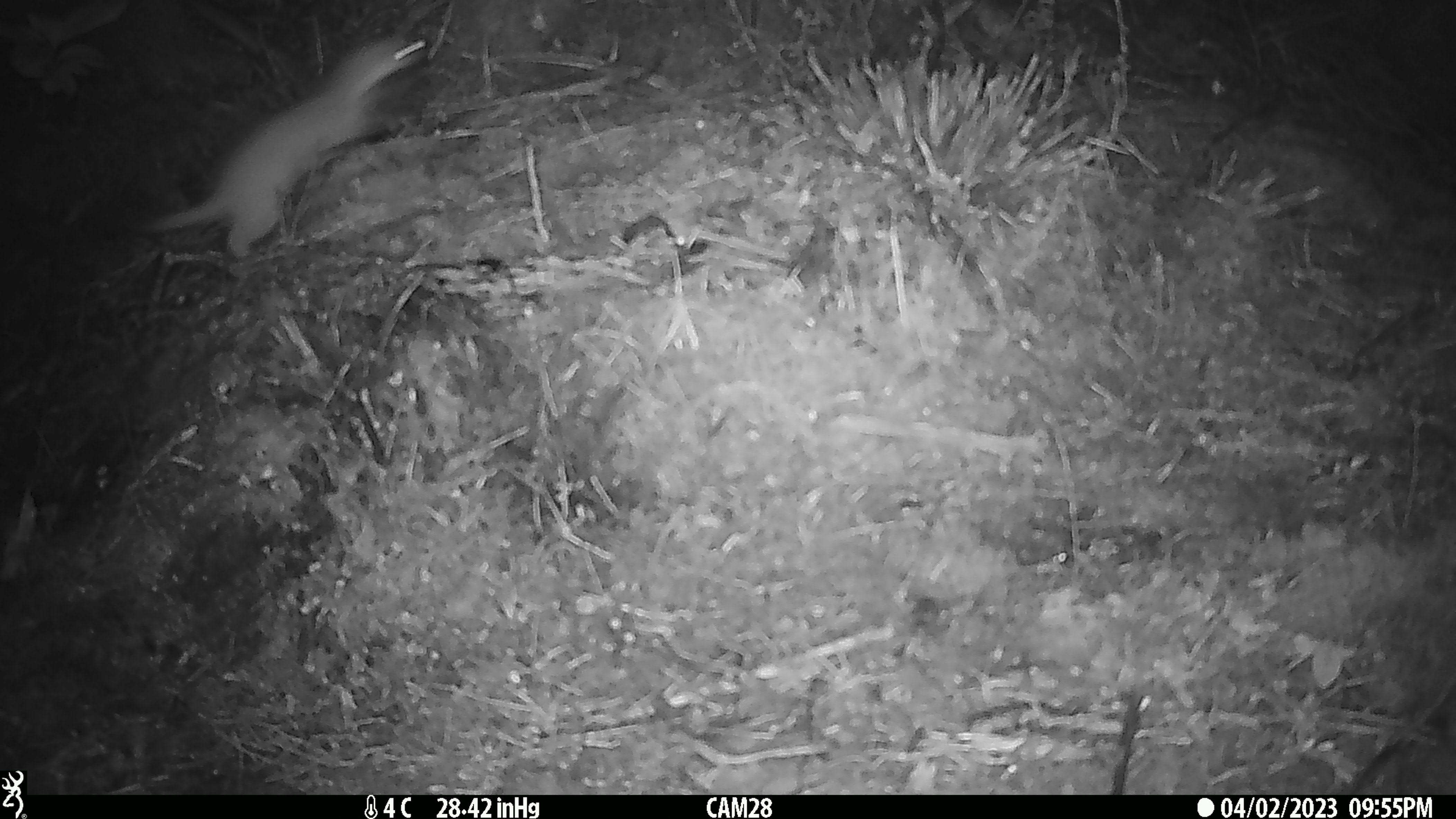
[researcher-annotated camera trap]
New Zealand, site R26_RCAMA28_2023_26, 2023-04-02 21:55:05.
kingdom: Animalia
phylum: Chordata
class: Mammalia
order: Carnivora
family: Mustelidae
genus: Mustela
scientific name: Mustela erminea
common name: stoat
Stoat (Mustela erminea).